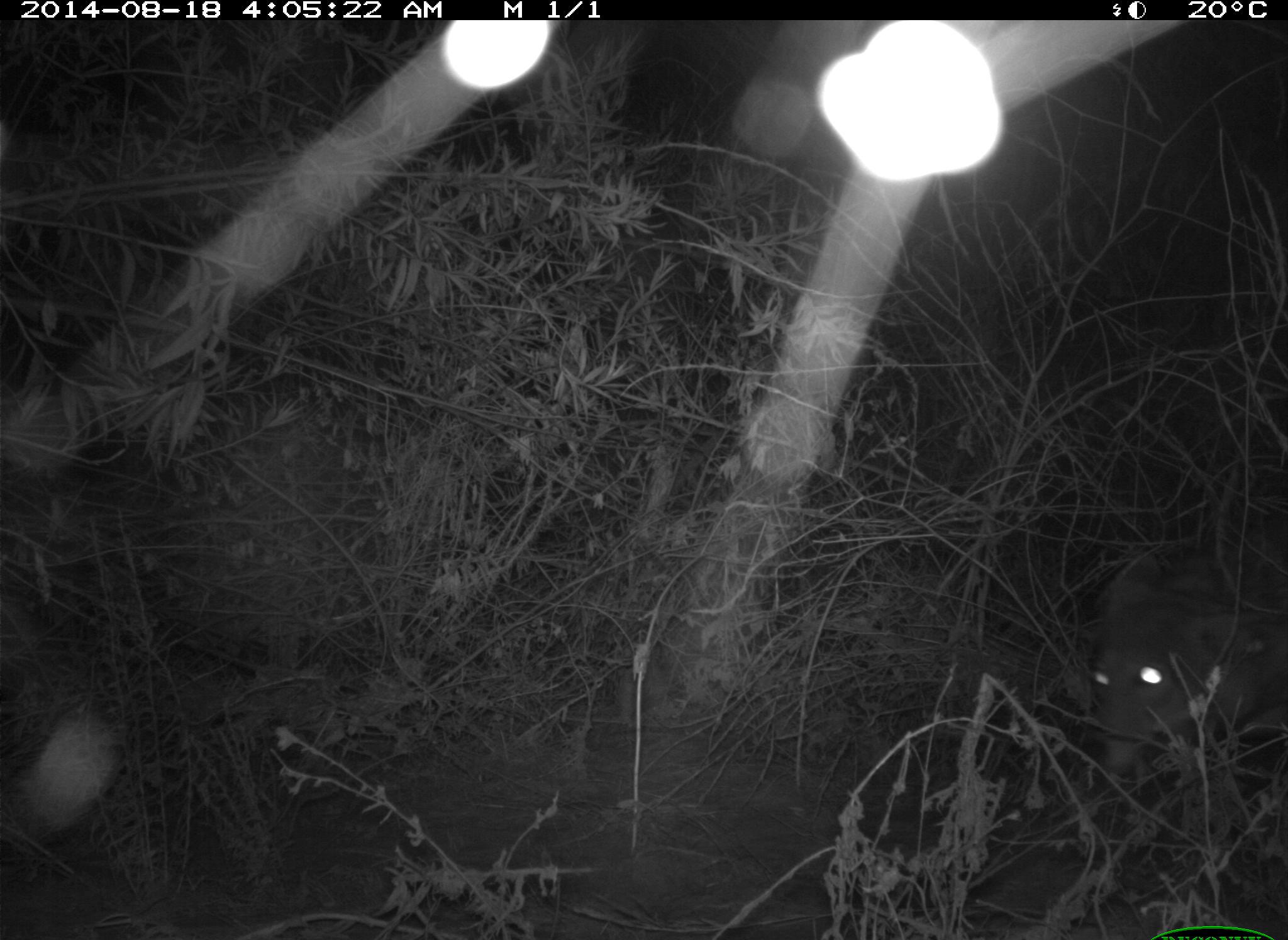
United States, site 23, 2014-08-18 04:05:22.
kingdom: Animalia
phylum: Chordata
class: Mammalia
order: Carnivora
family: Canidae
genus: Canis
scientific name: Canis latrans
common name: coyote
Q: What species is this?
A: Coyote (Canis latrans).